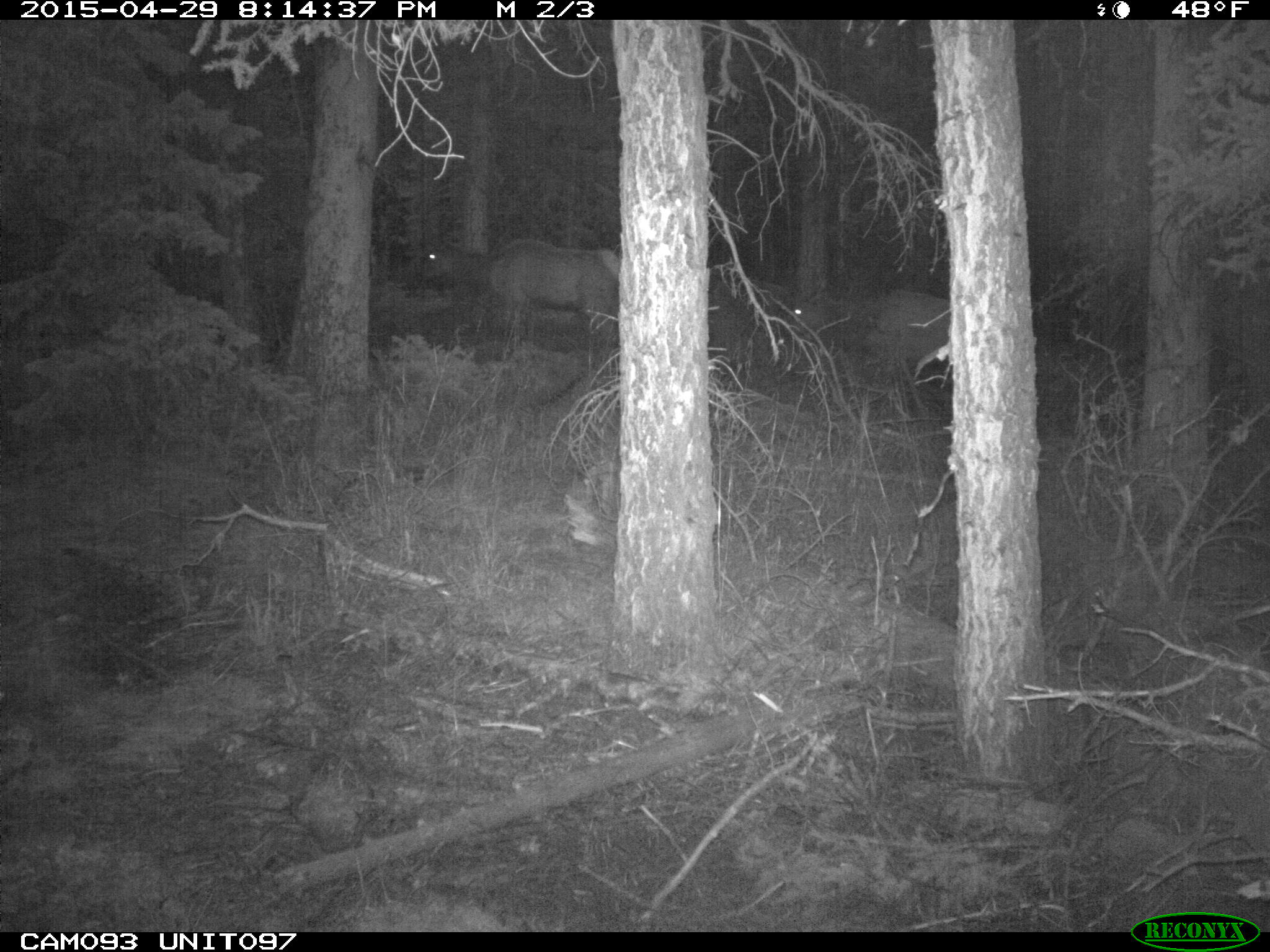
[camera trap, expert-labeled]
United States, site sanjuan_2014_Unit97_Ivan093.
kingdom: Animalia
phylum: Chordata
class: Mammalia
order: Artiodactyla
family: Cervidae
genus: Cervus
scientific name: Cervus elaphus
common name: red deer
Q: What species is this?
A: Cervus elaphus (red deer).